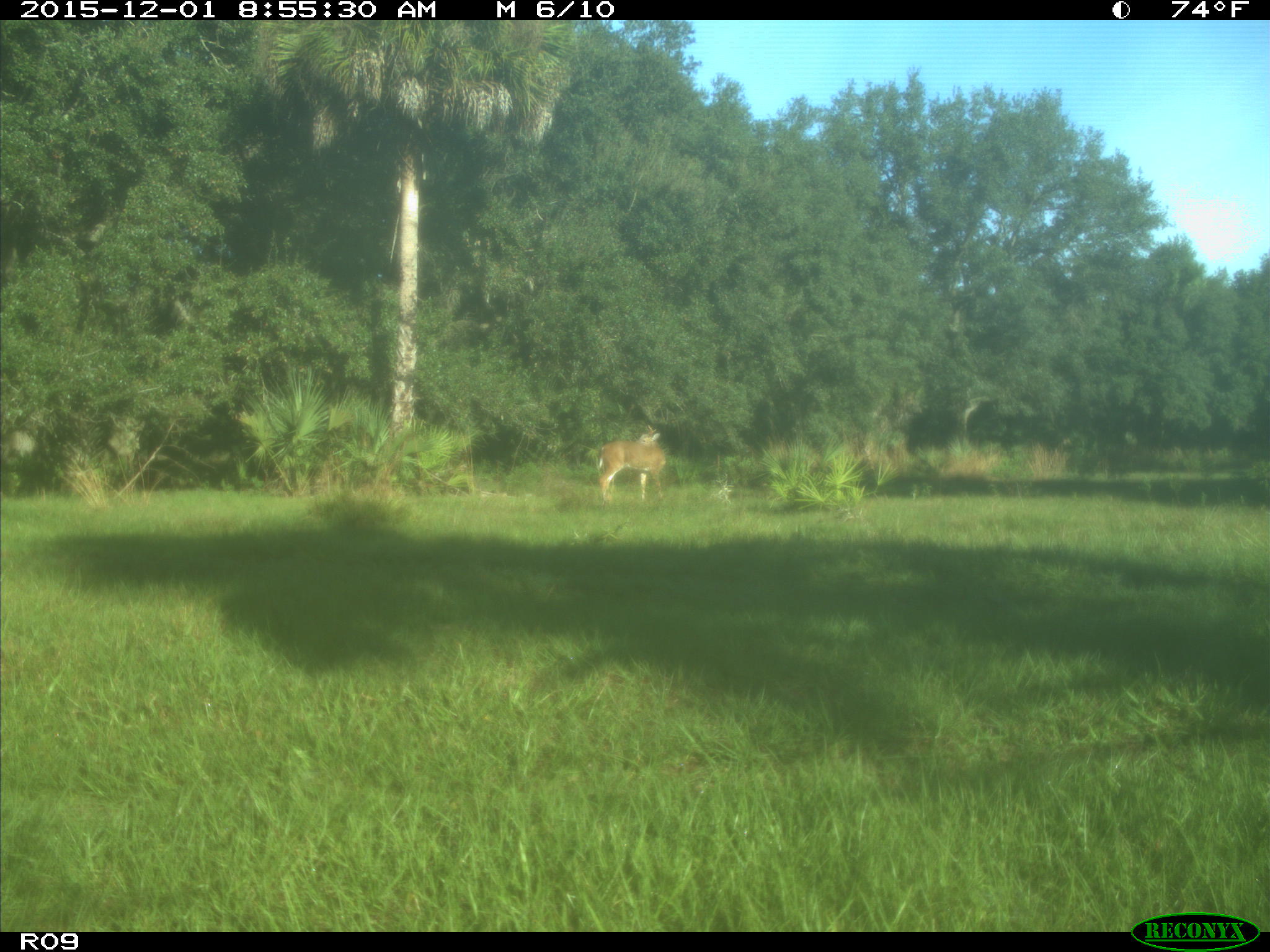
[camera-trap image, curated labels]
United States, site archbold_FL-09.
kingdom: Animalia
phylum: Chordata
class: Mammalia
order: Artiodactyla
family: Cervidae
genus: Odocoileus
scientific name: Odocoileus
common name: deer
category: unidentified deer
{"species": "unidentified deer (deer) (Odocoileus)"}